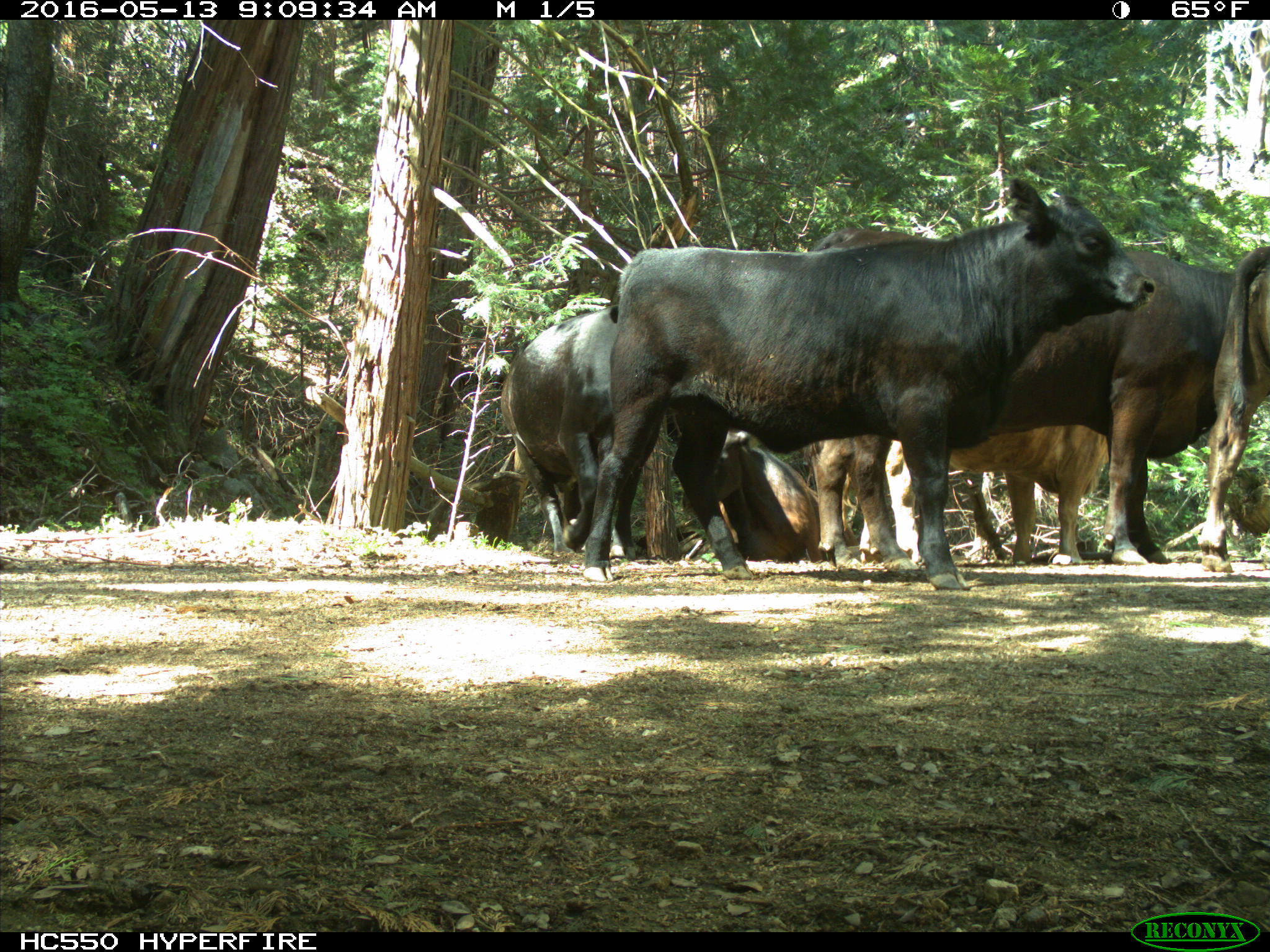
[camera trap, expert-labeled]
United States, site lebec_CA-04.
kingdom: Animalia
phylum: Chordata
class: Mammalia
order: Artiodactyla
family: Bovidae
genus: Bos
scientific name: Bos taurus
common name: domestic cow